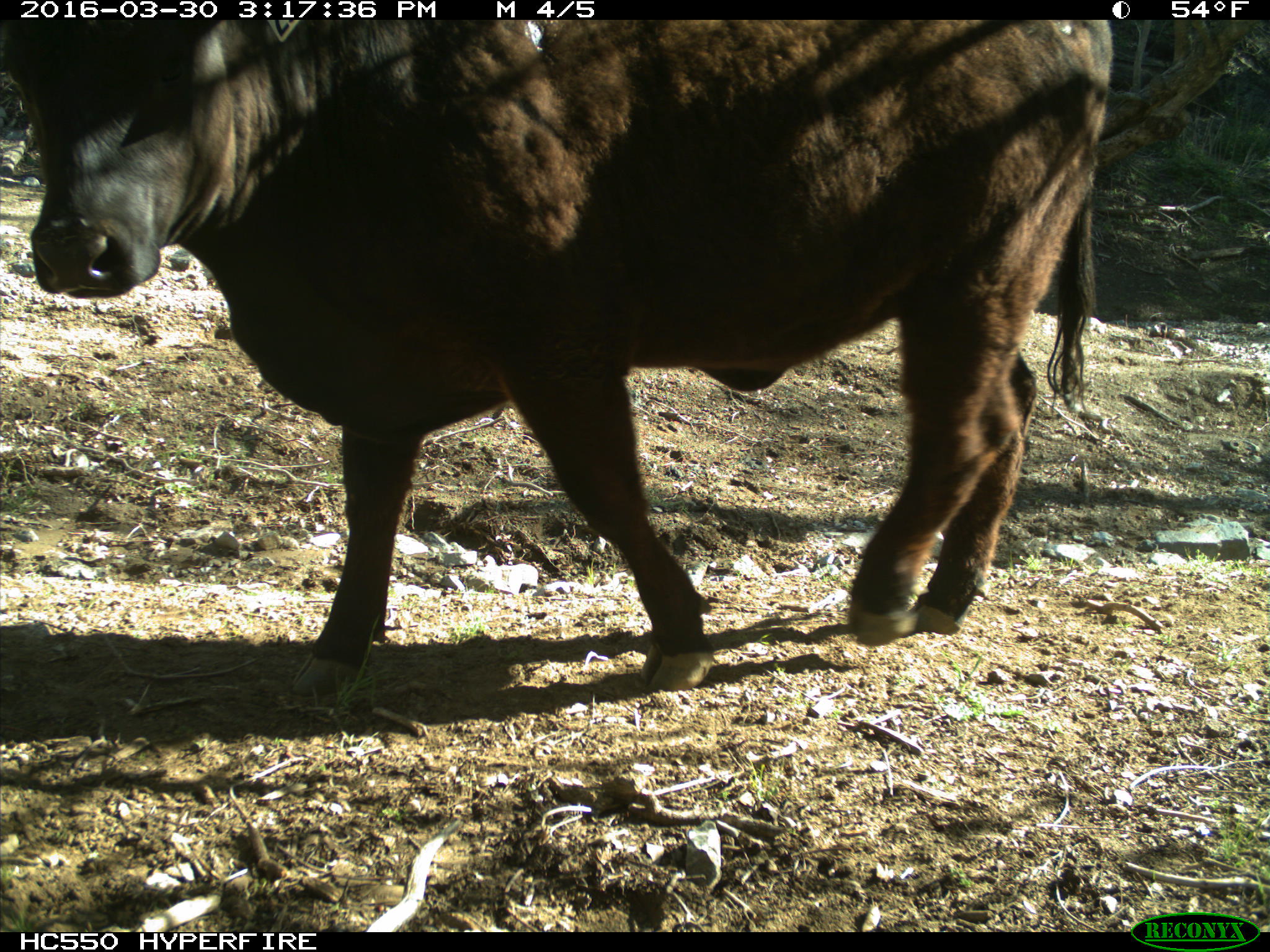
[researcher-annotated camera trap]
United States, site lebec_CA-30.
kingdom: Animalia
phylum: Chordata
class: Mammalia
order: Artiodactyla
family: Bovidae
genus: Bos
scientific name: Bos taurus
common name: domestic cow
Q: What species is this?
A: Bos taurus (domestic cow).